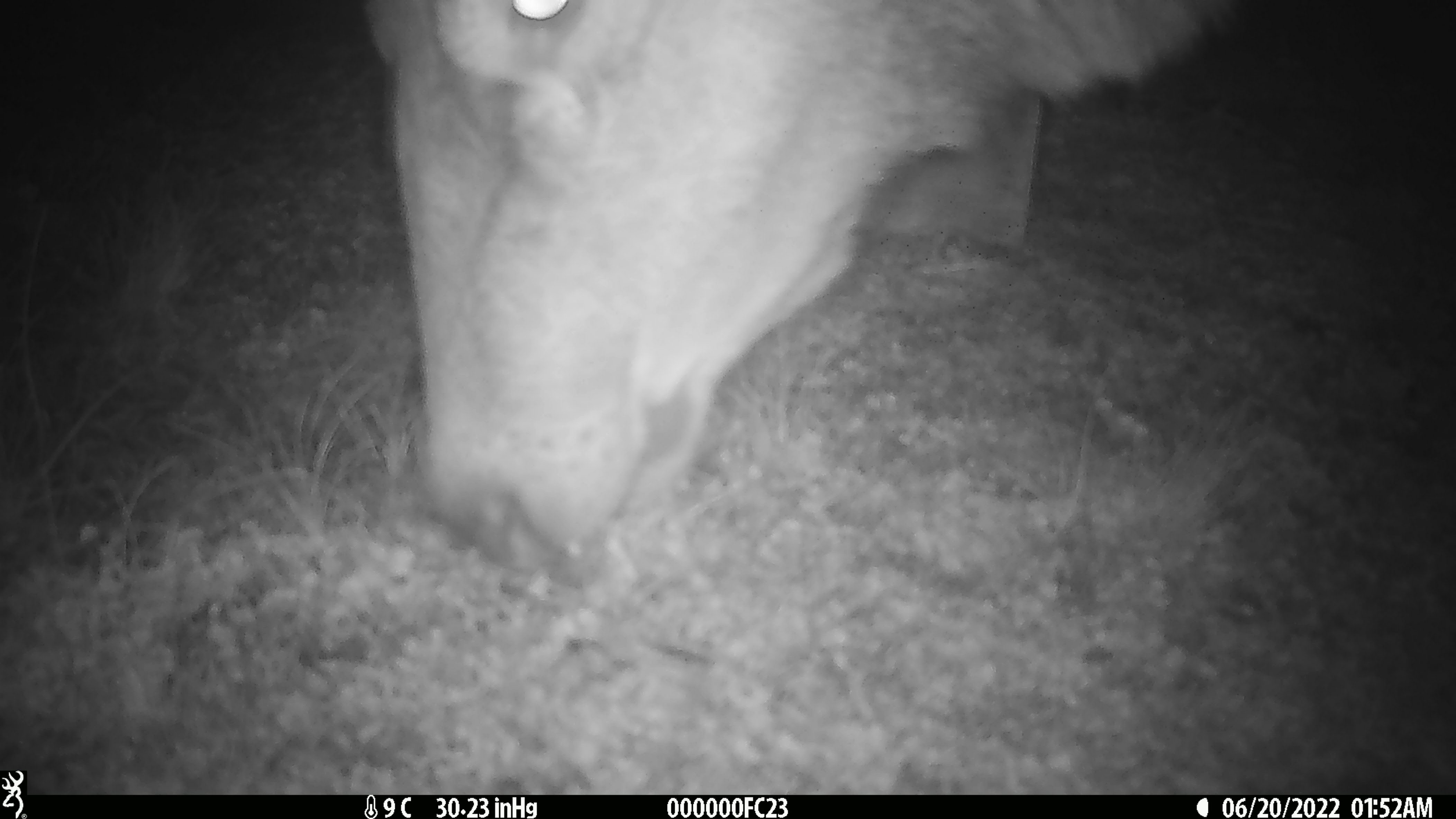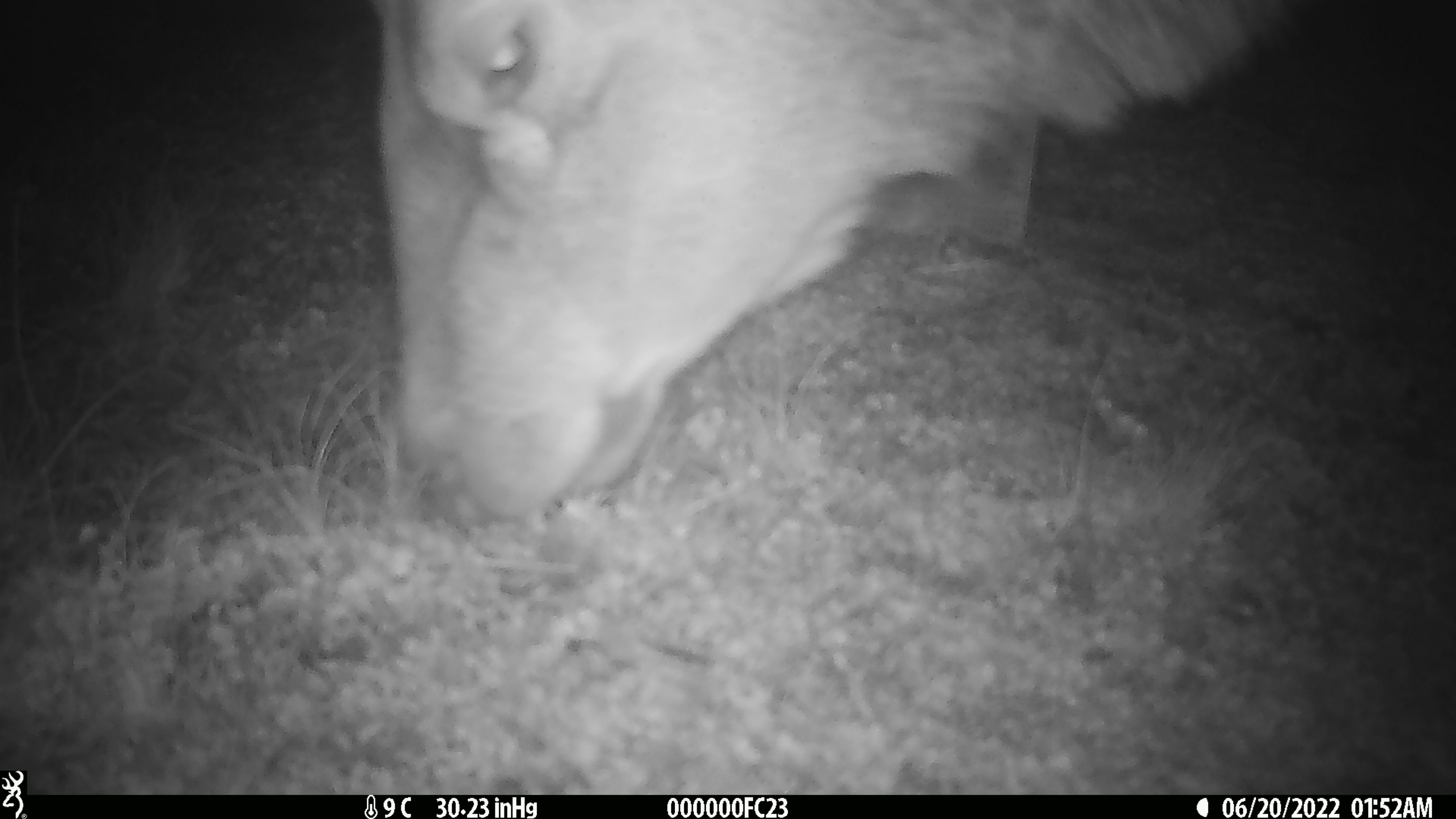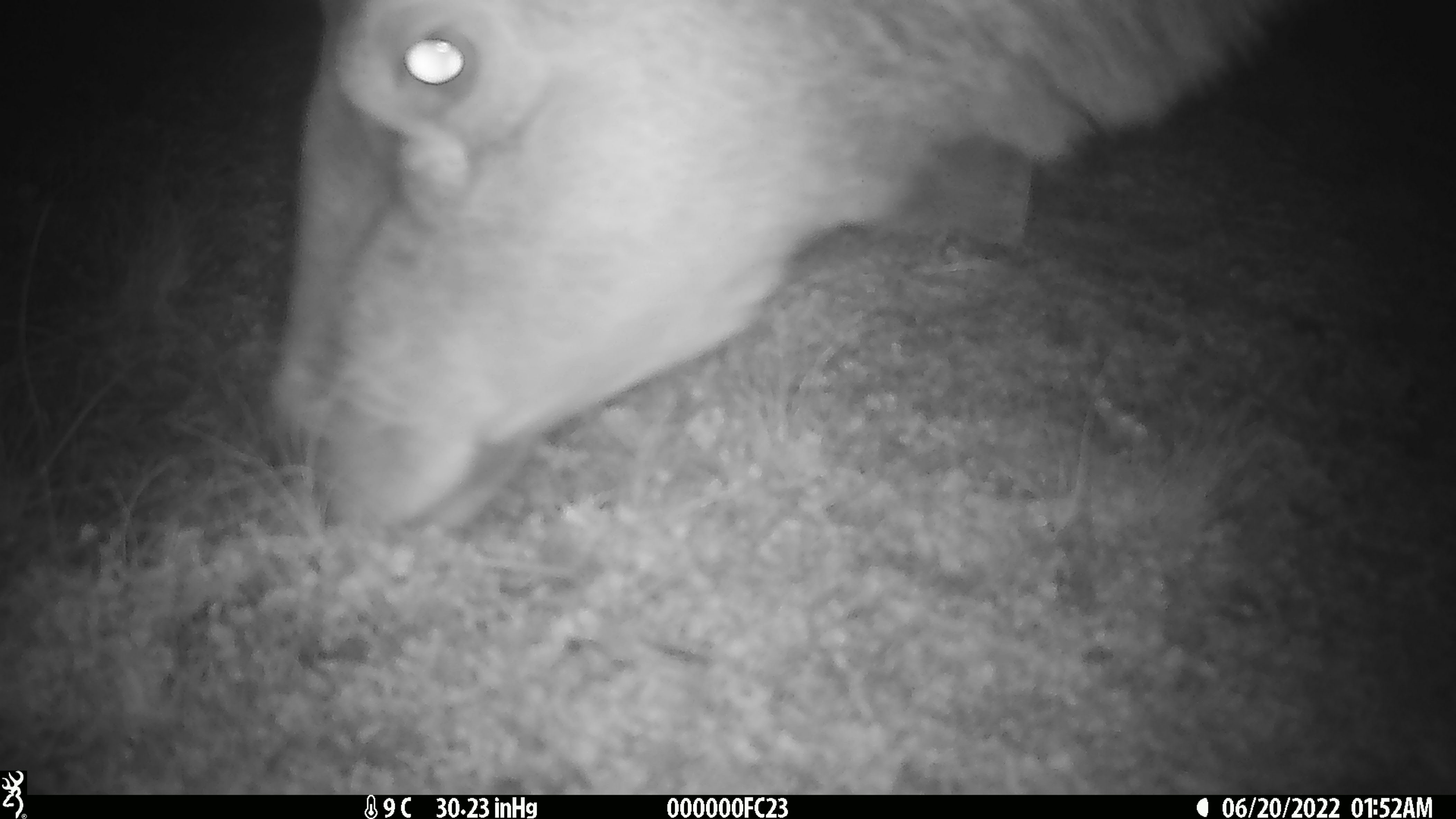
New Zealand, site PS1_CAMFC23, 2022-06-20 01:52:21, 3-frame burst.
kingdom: Animalia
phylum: Chordata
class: Mammalia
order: Artiodactyla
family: Cervidae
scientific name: Cervidae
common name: deer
Deer (Cervidae).